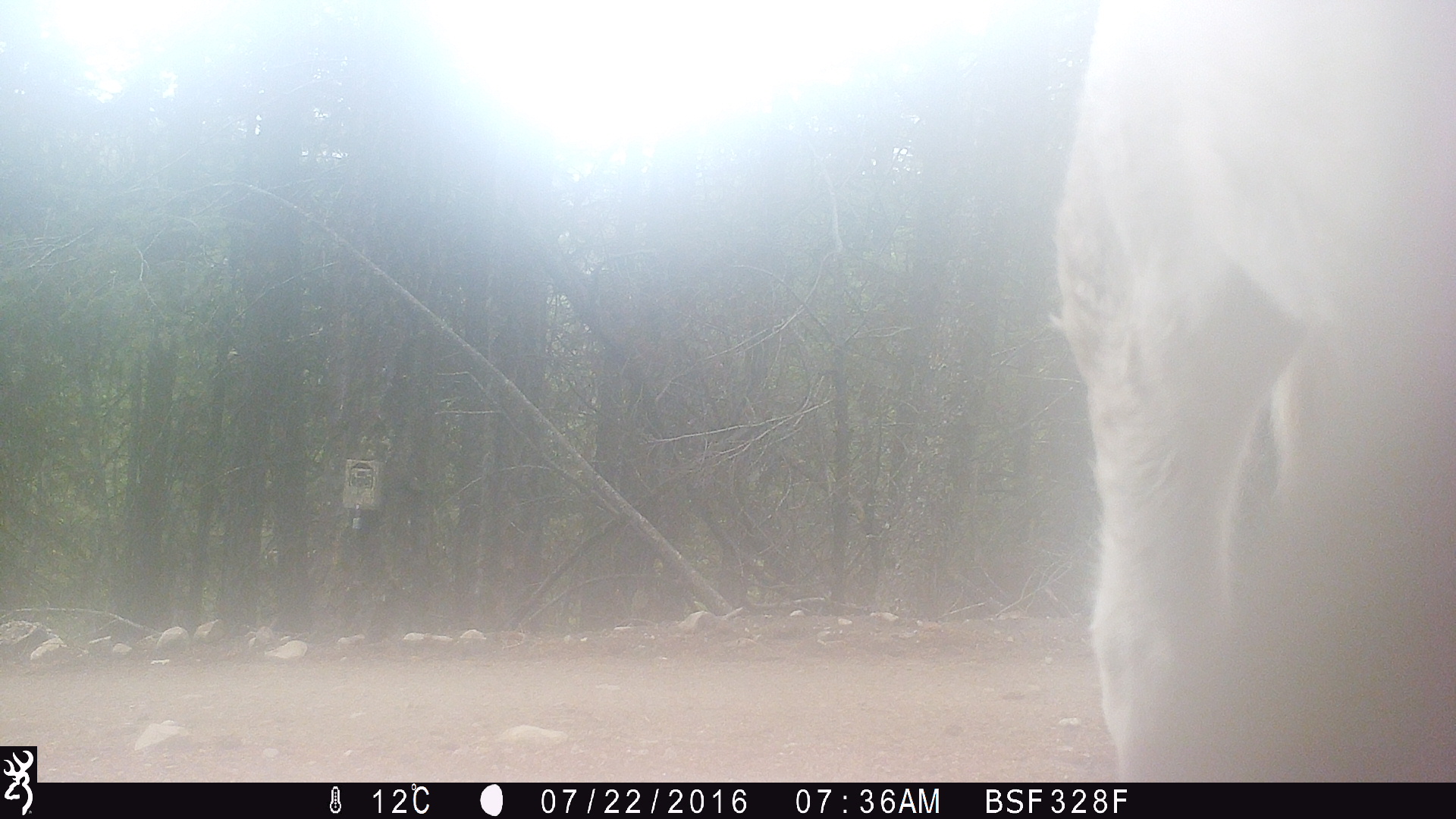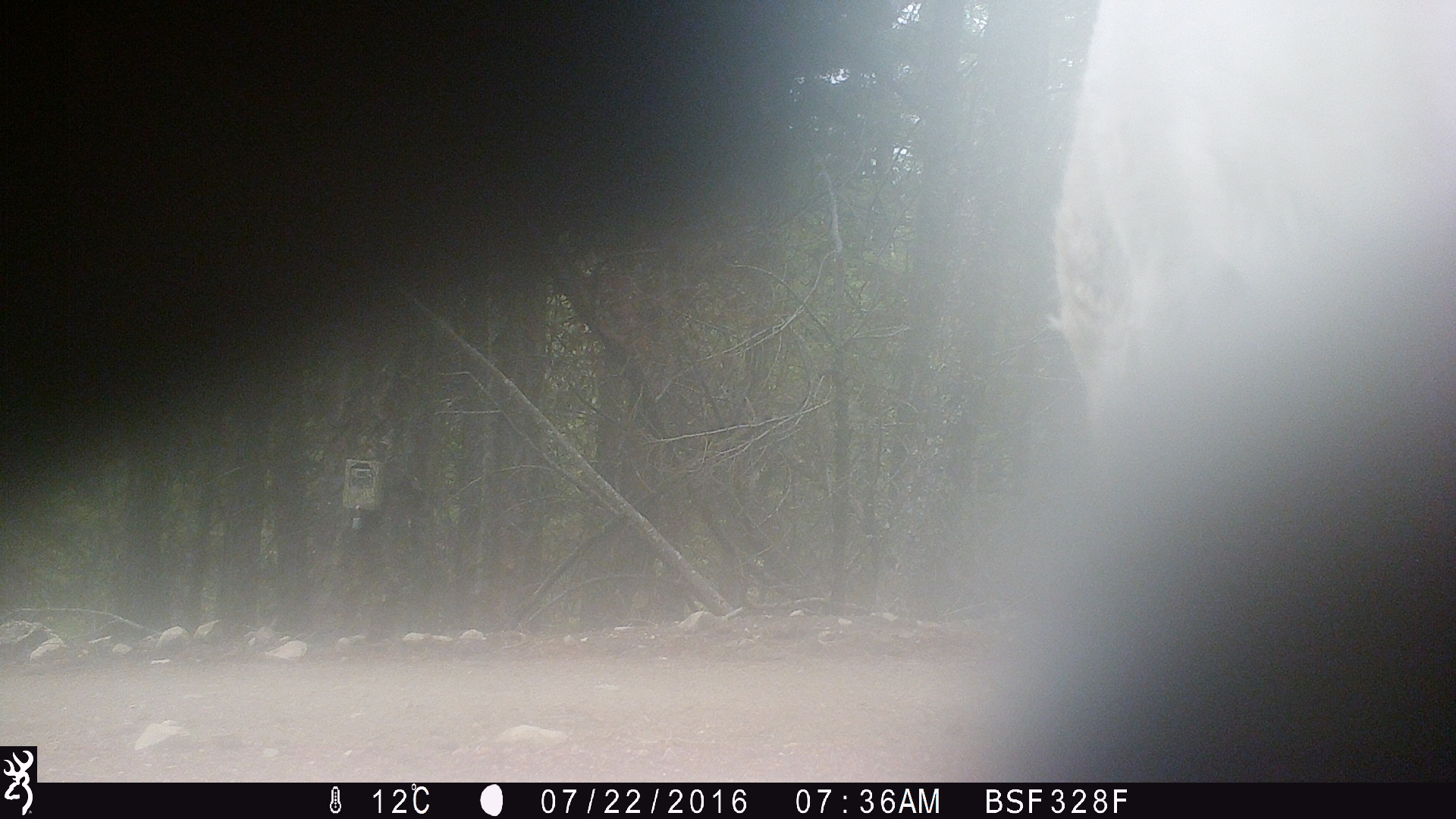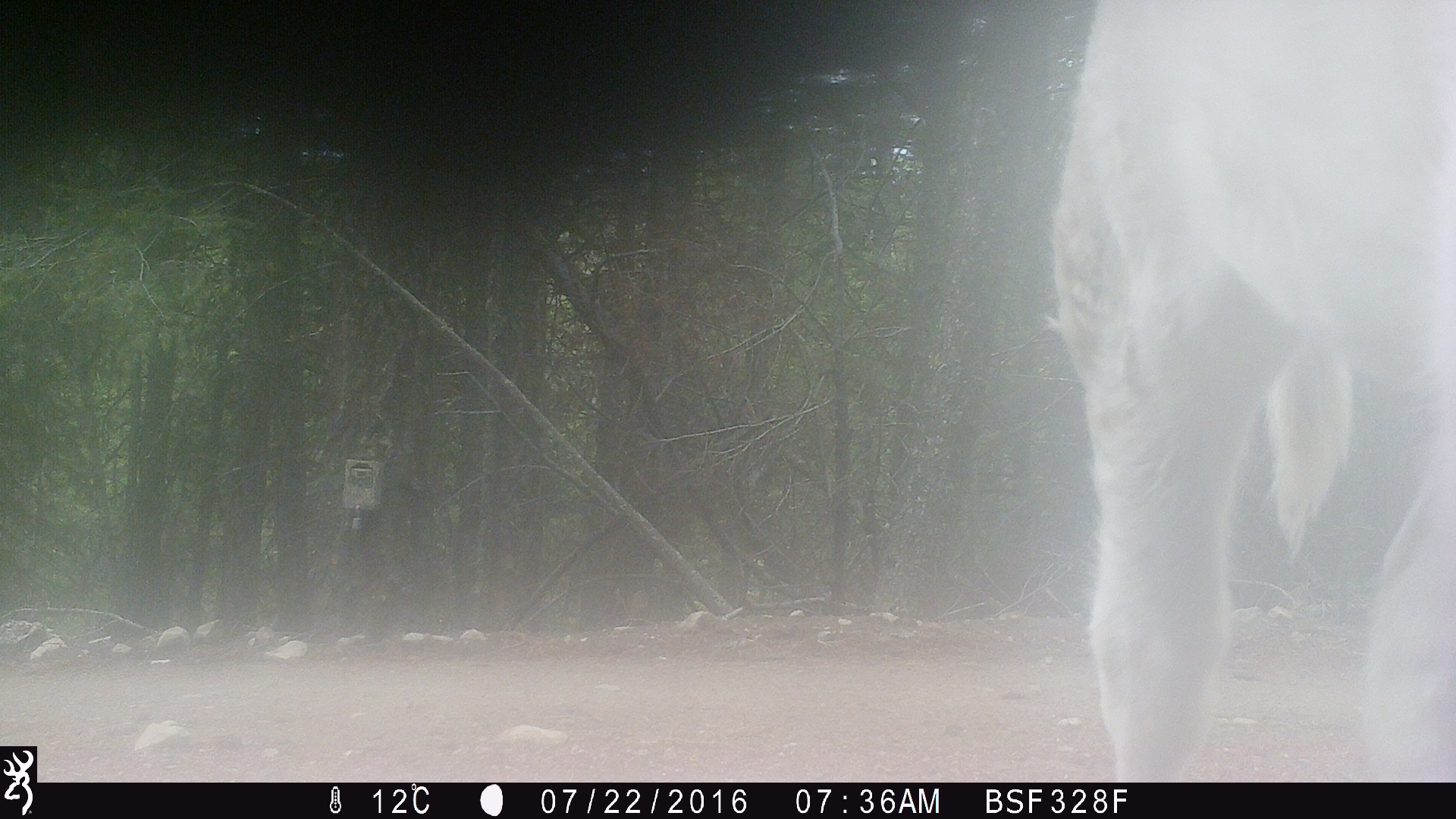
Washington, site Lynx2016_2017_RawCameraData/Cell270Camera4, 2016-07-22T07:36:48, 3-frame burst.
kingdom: Animalia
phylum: Chordata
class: Mammalia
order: Artiodactyla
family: Bovidae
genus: Bos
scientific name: Bos taurus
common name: domestic cattle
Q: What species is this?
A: Domestic cattle (Bos taurus).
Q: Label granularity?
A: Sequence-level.